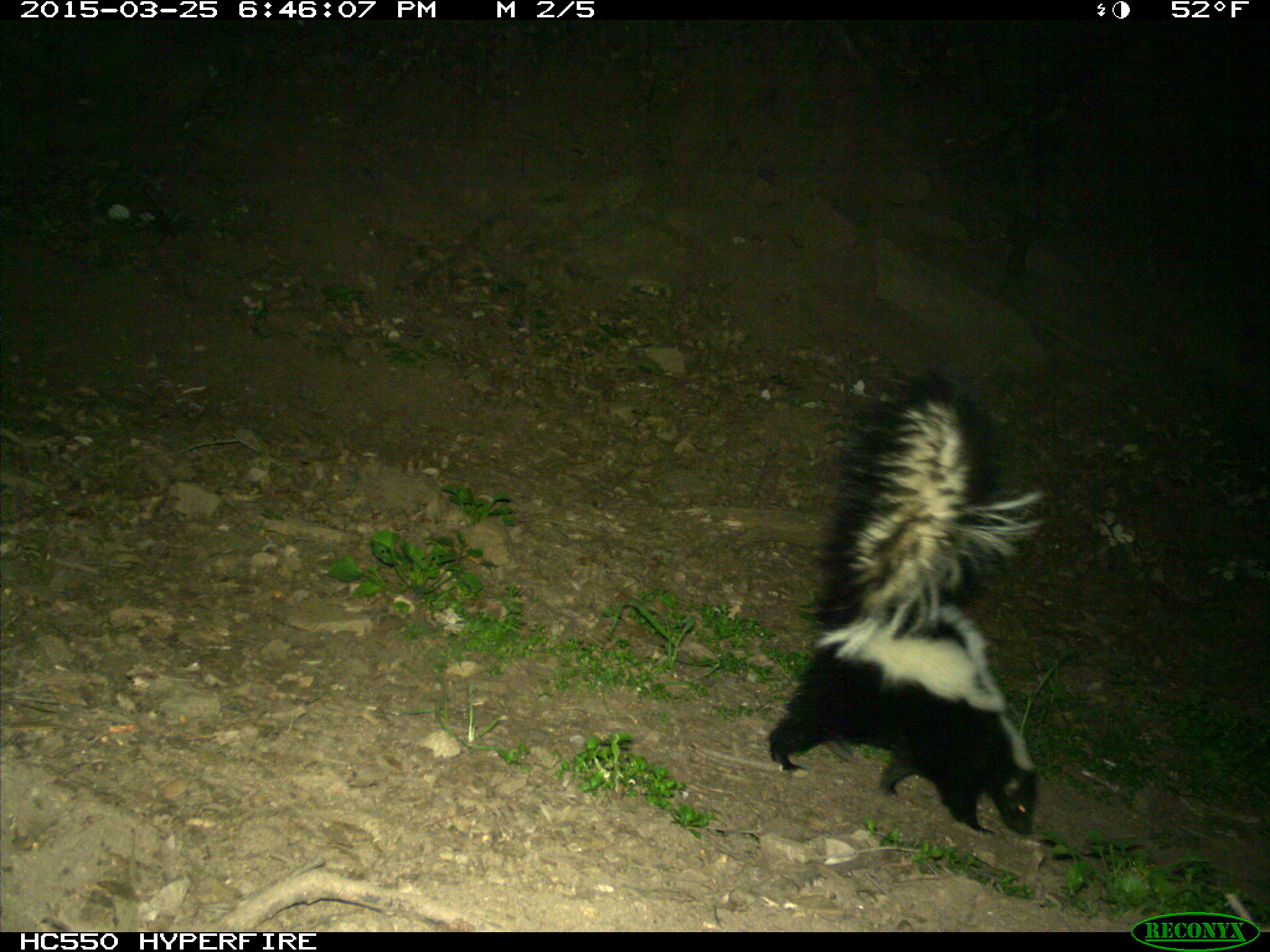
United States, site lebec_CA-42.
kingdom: Animalia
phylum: Chordata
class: Mammalia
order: Carnivora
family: Mephitidae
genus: Mephitis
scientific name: Mephitis mephitis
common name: striped skunk